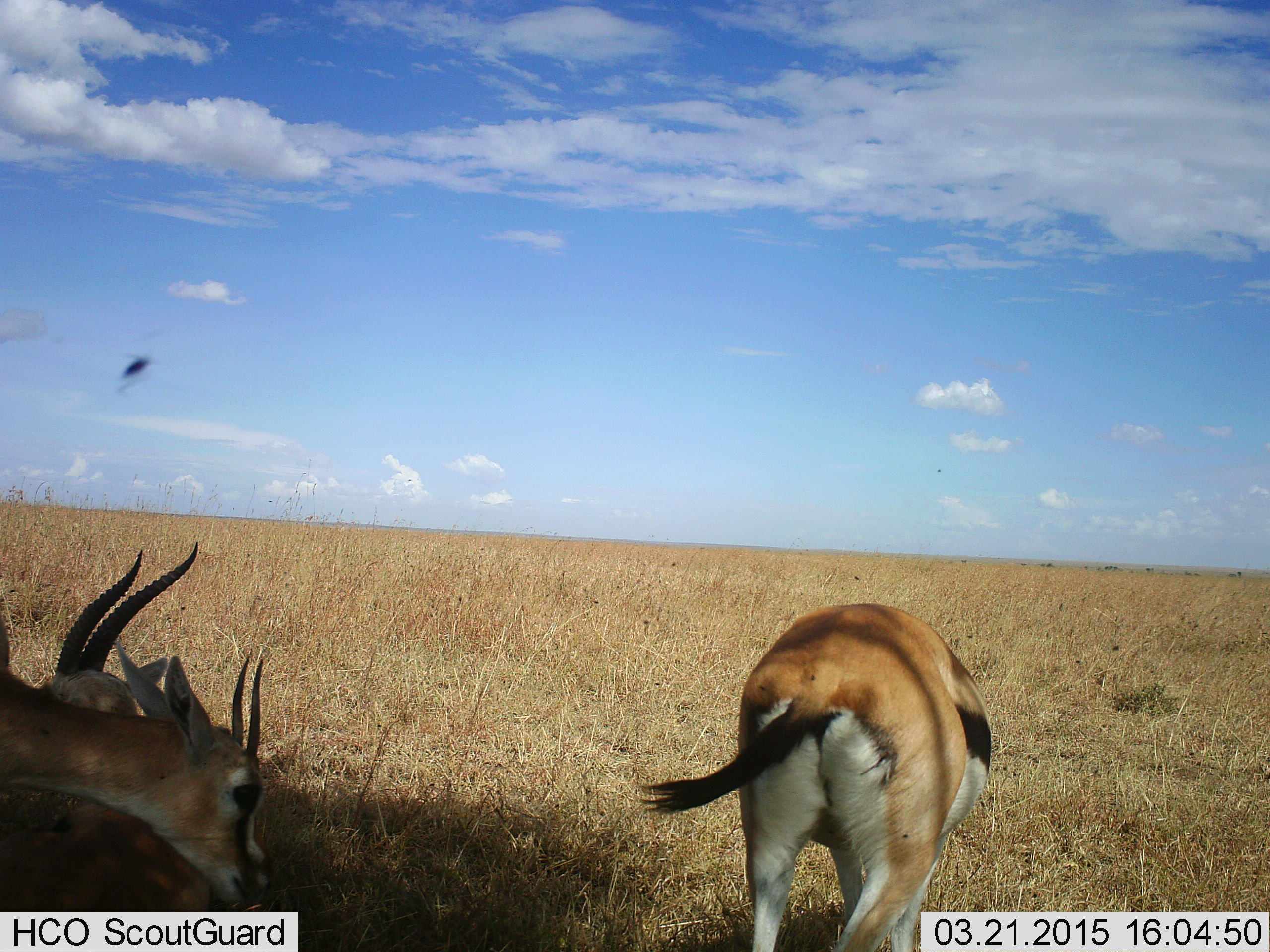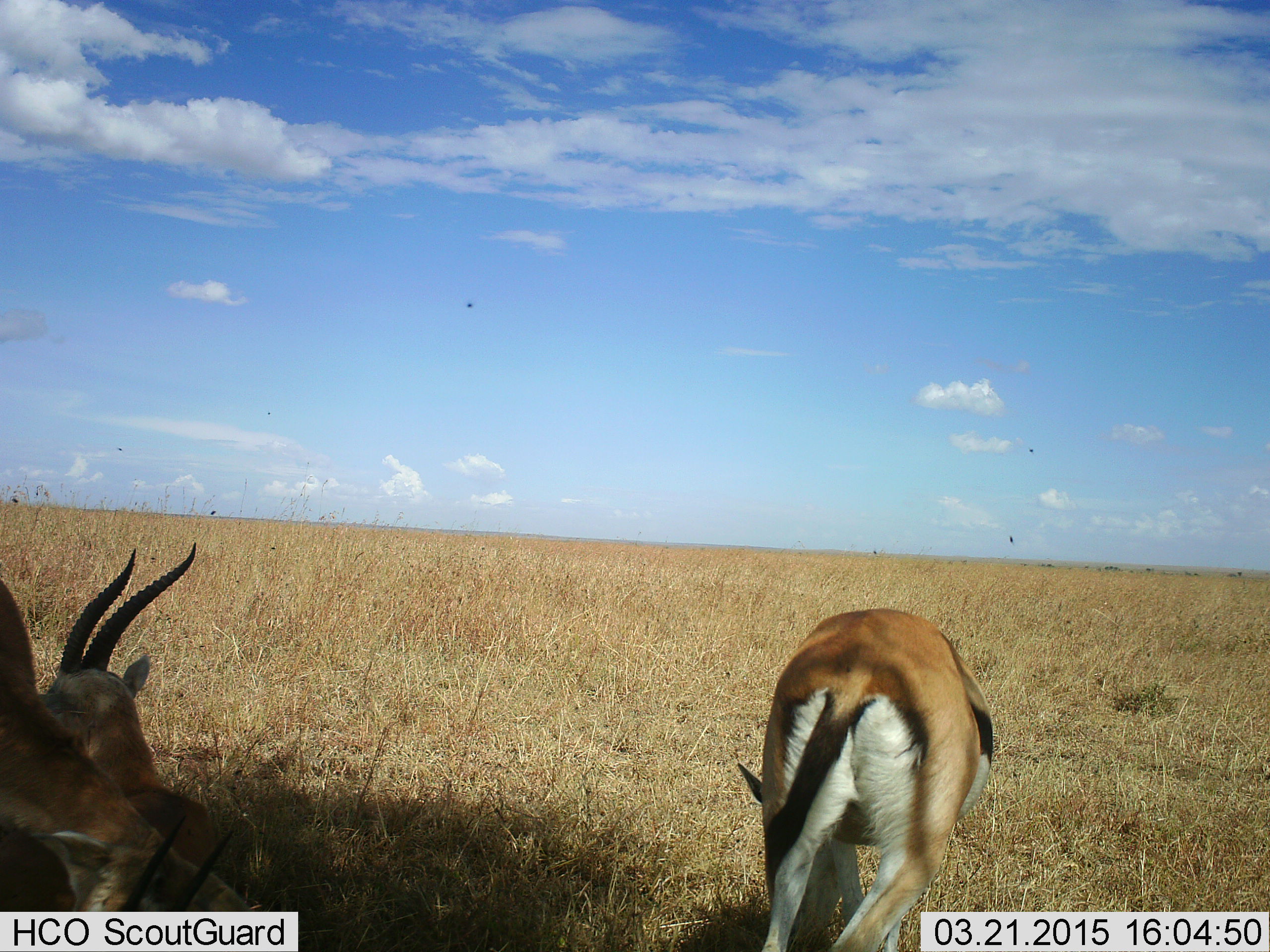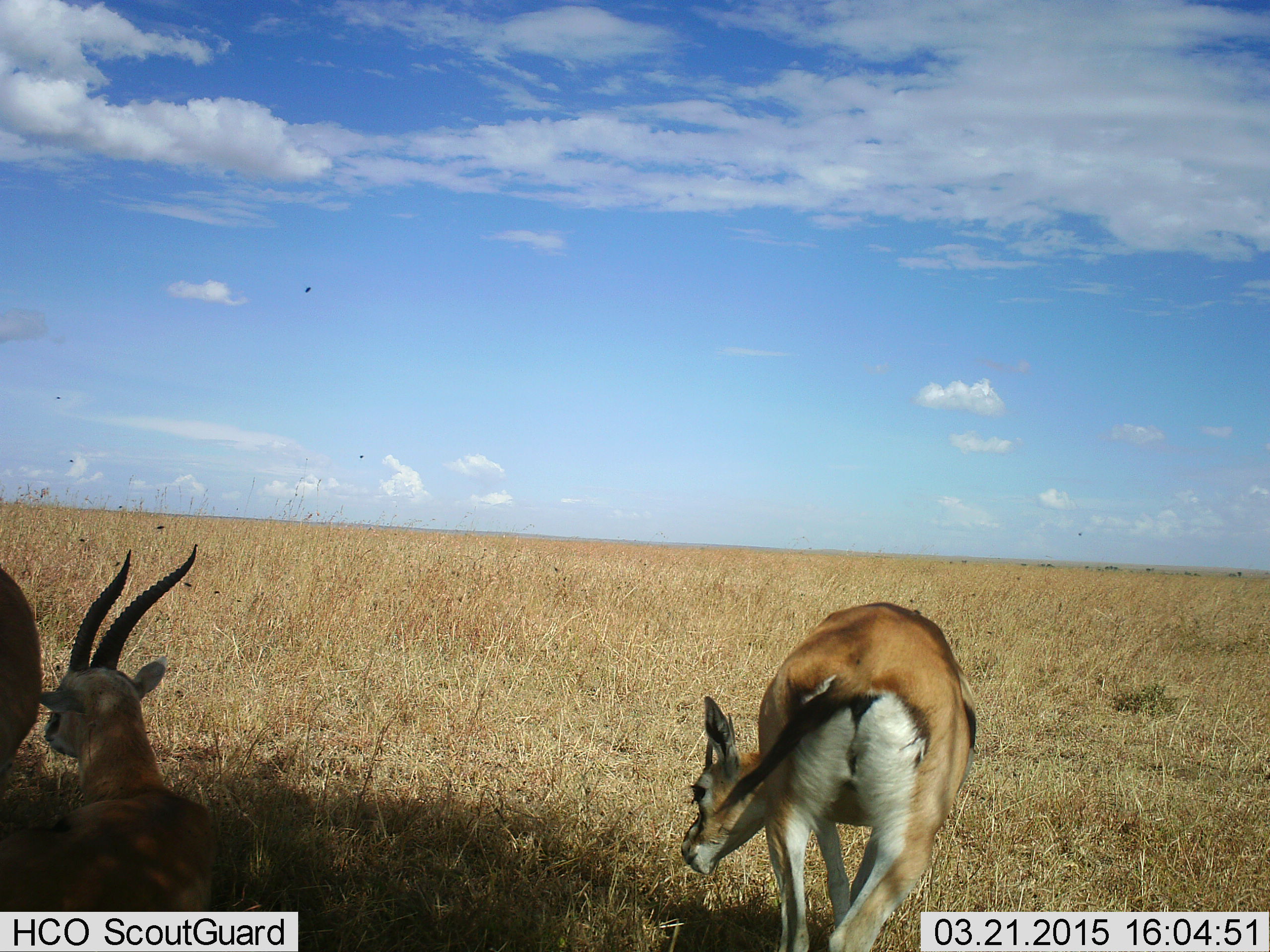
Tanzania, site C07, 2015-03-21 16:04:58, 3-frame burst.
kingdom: Animalia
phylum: Chordata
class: Mammalia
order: Artiodactyla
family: Bovidae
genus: Eudorcas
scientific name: Eudorcas thomsonii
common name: thomson's gazelle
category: gazellethomsons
Gazellethomsons (thomson's gazelle) (Eudorcas thomsonii), count 3. Behavior (volunteer vote fractions): standing 45%, resting 64%, moving 9%, interacting 0%. Young present (vote fraction): 0%. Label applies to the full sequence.